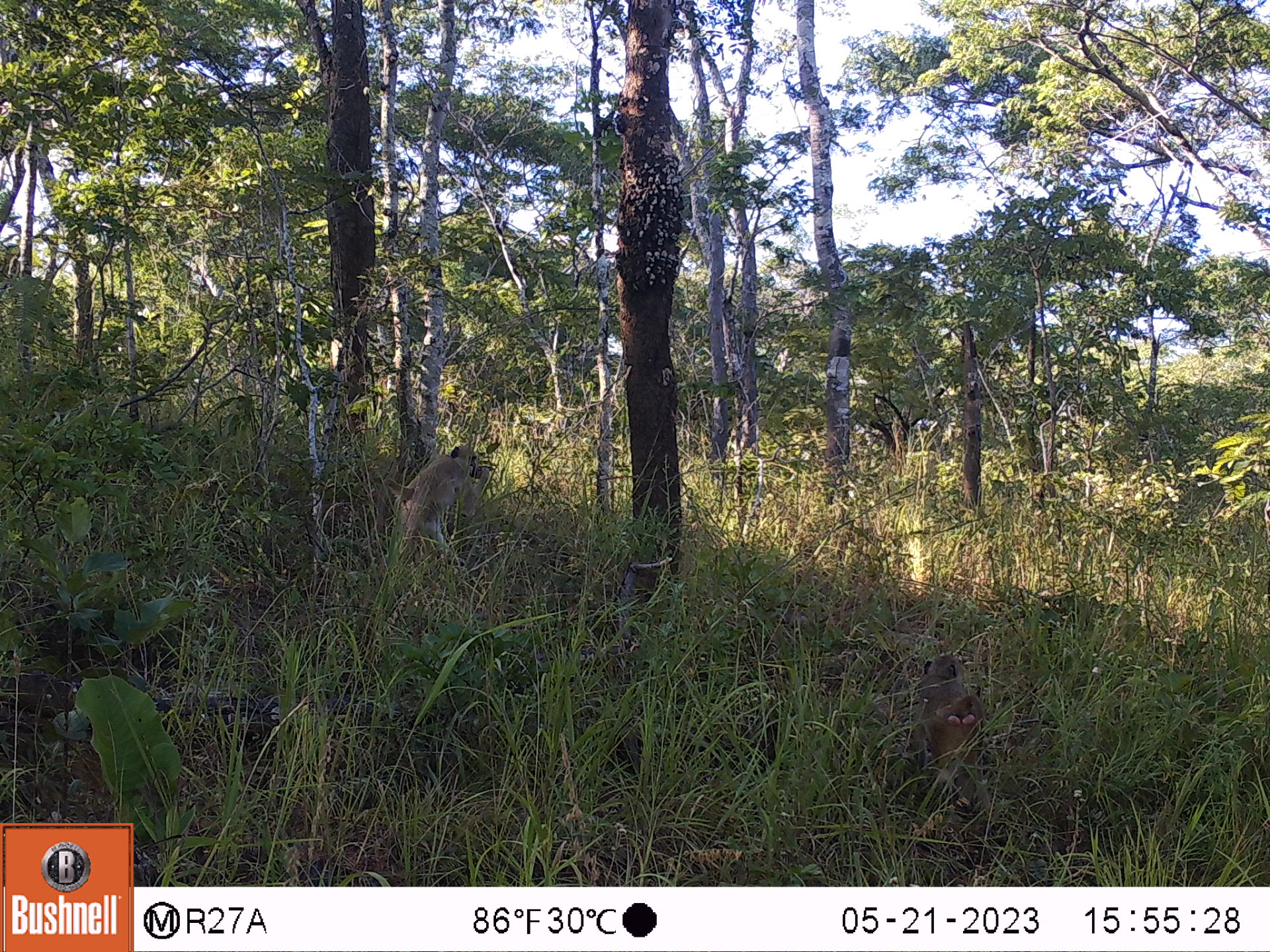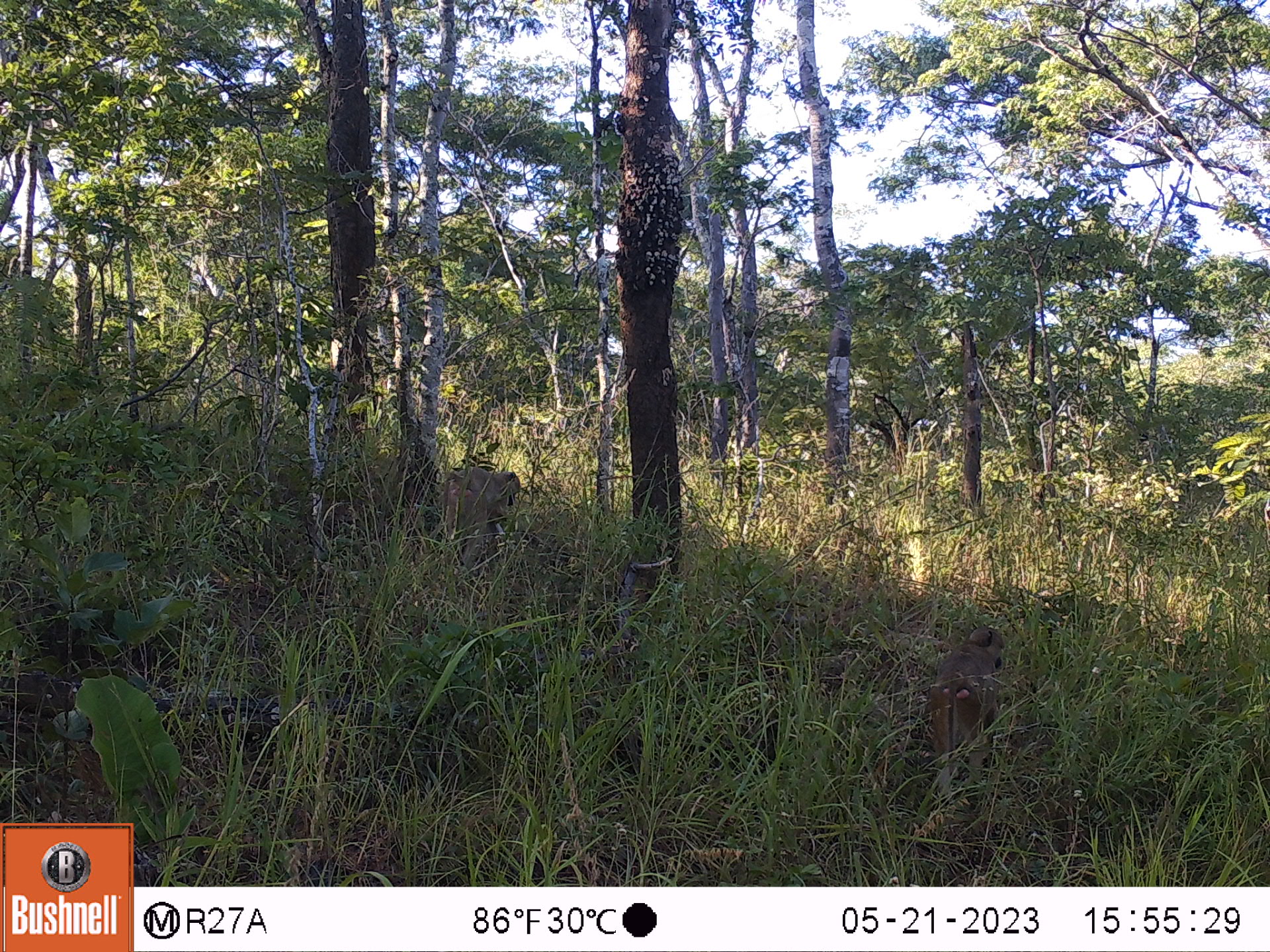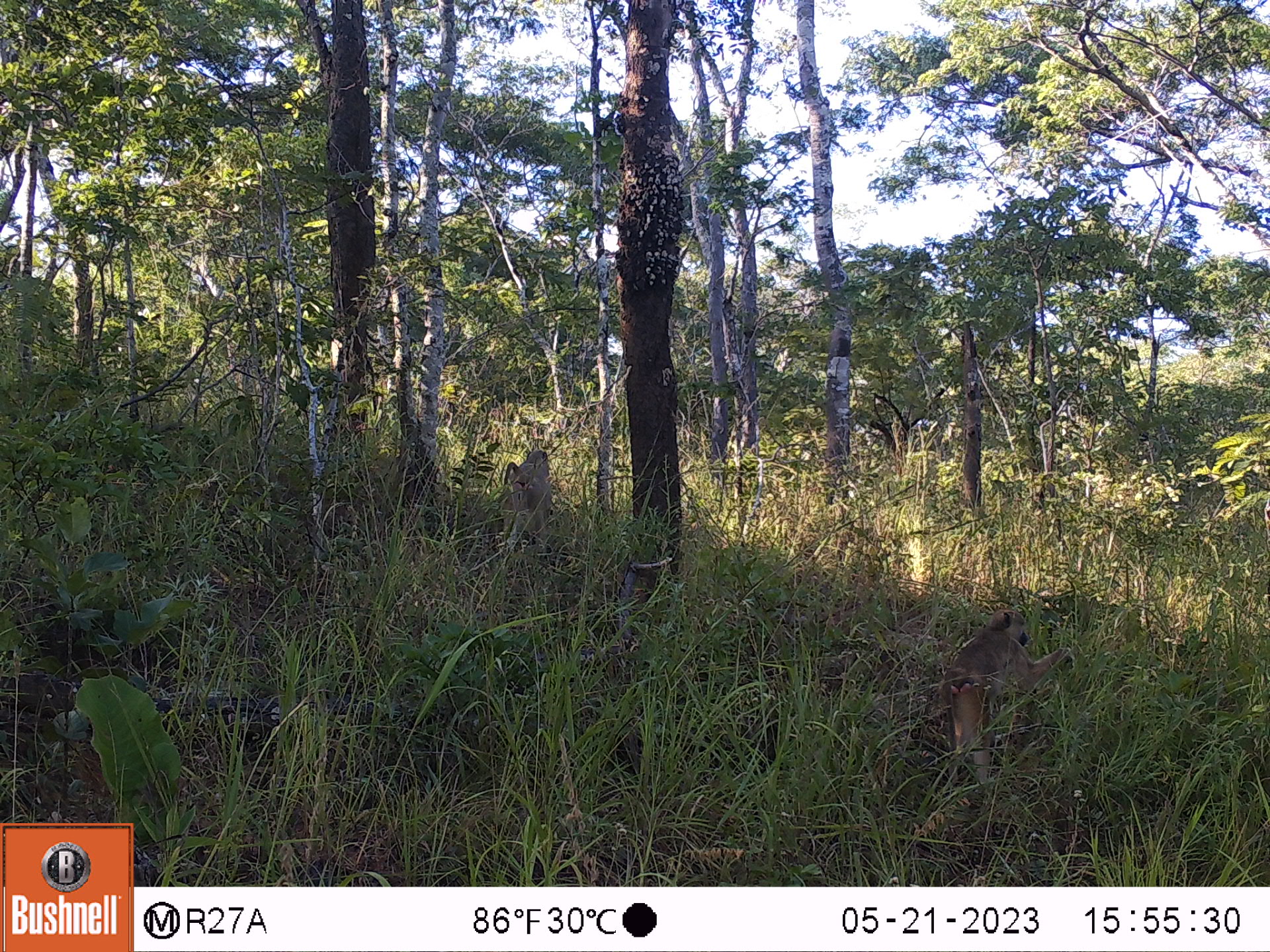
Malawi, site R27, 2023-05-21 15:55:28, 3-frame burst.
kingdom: Animalia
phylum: Chordata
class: Mammalia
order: Primates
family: Cercopithecidae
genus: Papio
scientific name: Papio cynocephalus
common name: yellow baboon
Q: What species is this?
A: Yellow baboon (Papio cynocephalus).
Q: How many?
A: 2.